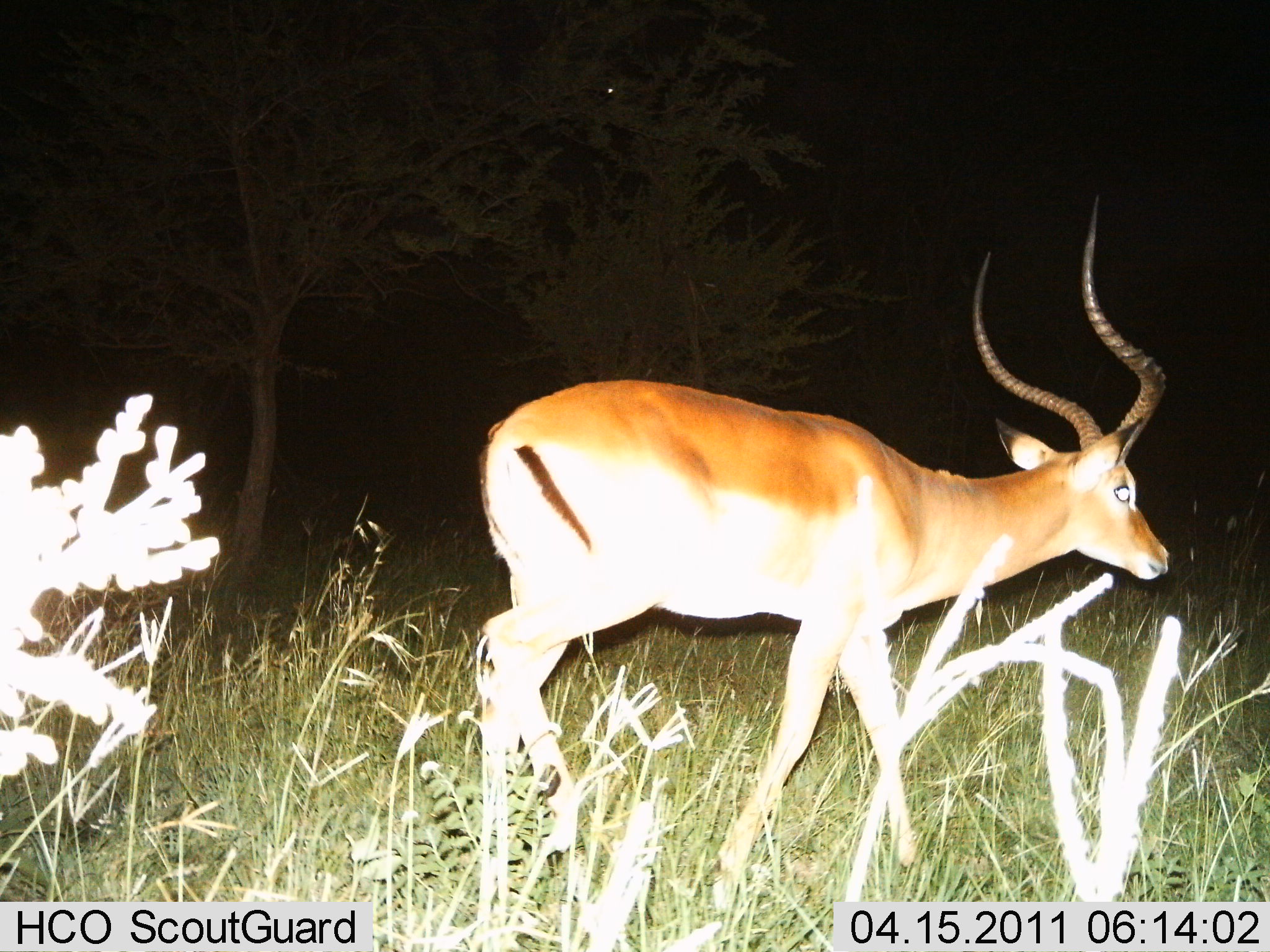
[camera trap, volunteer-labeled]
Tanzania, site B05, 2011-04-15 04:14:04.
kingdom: Animalia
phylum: Chordata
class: Mammalia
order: Artiodactyla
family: Bovidae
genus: Aepyceros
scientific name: Aepyceros melampus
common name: impala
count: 1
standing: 27%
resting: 0%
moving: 73%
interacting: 0%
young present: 0%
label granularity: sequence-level